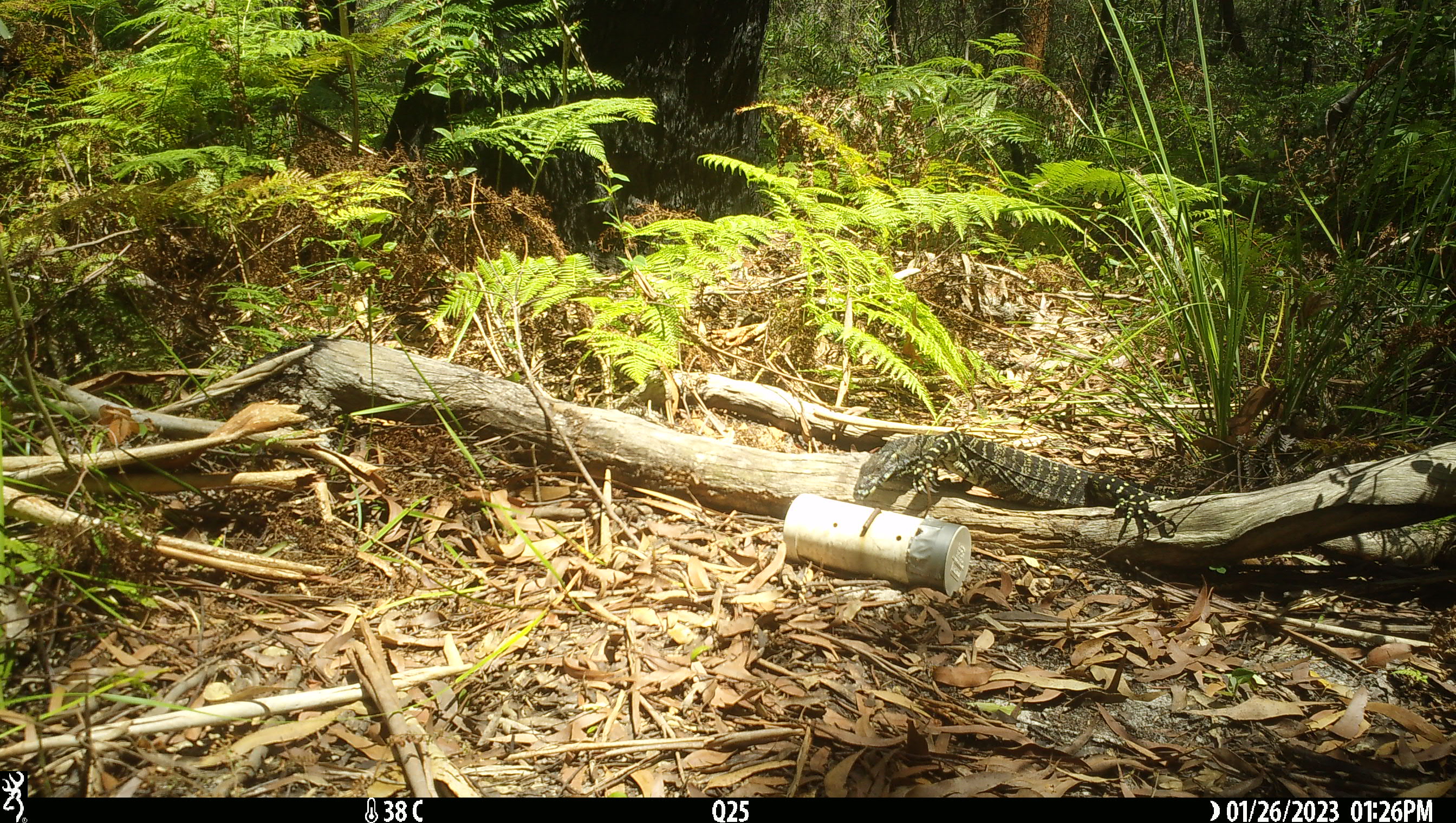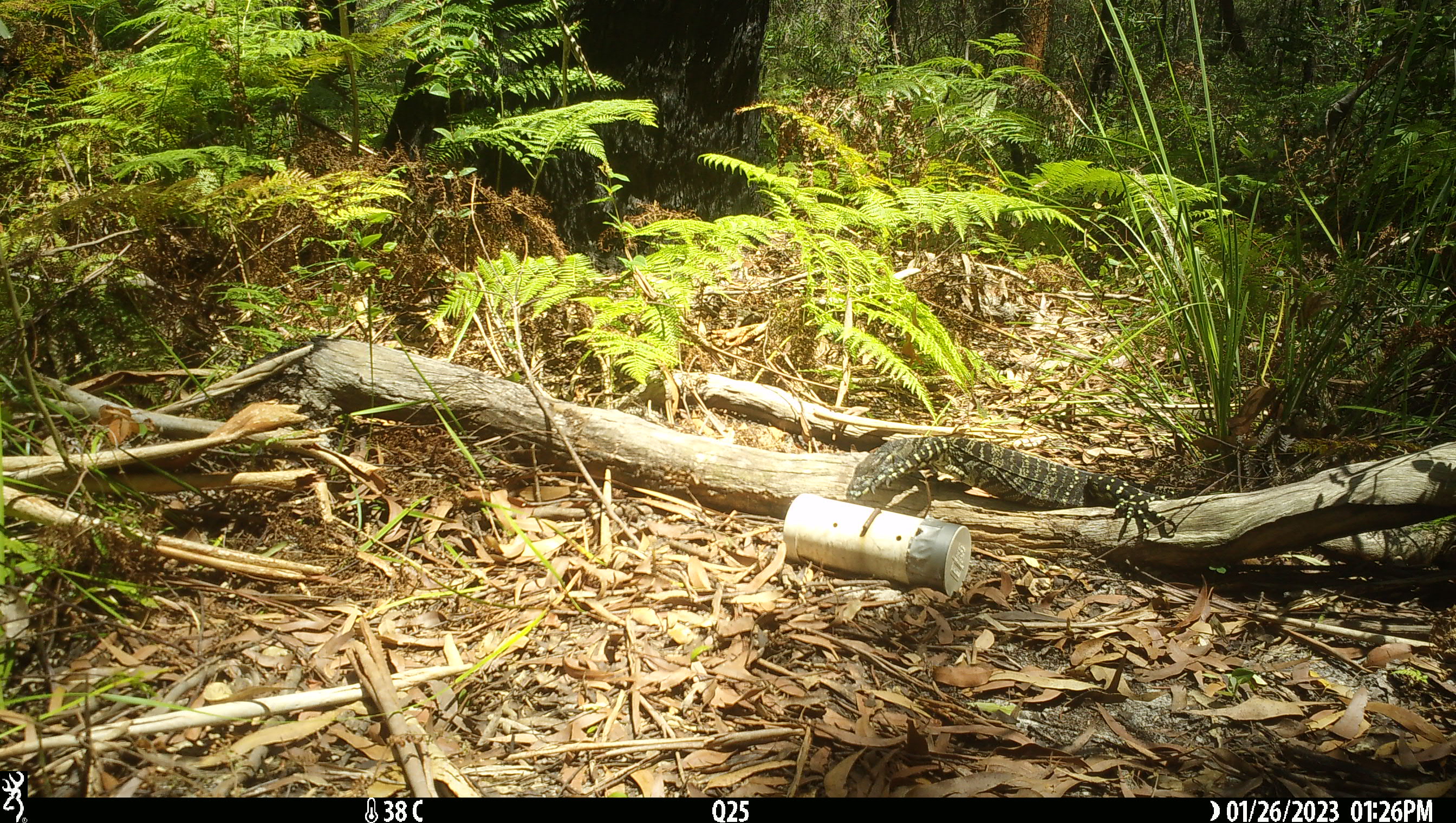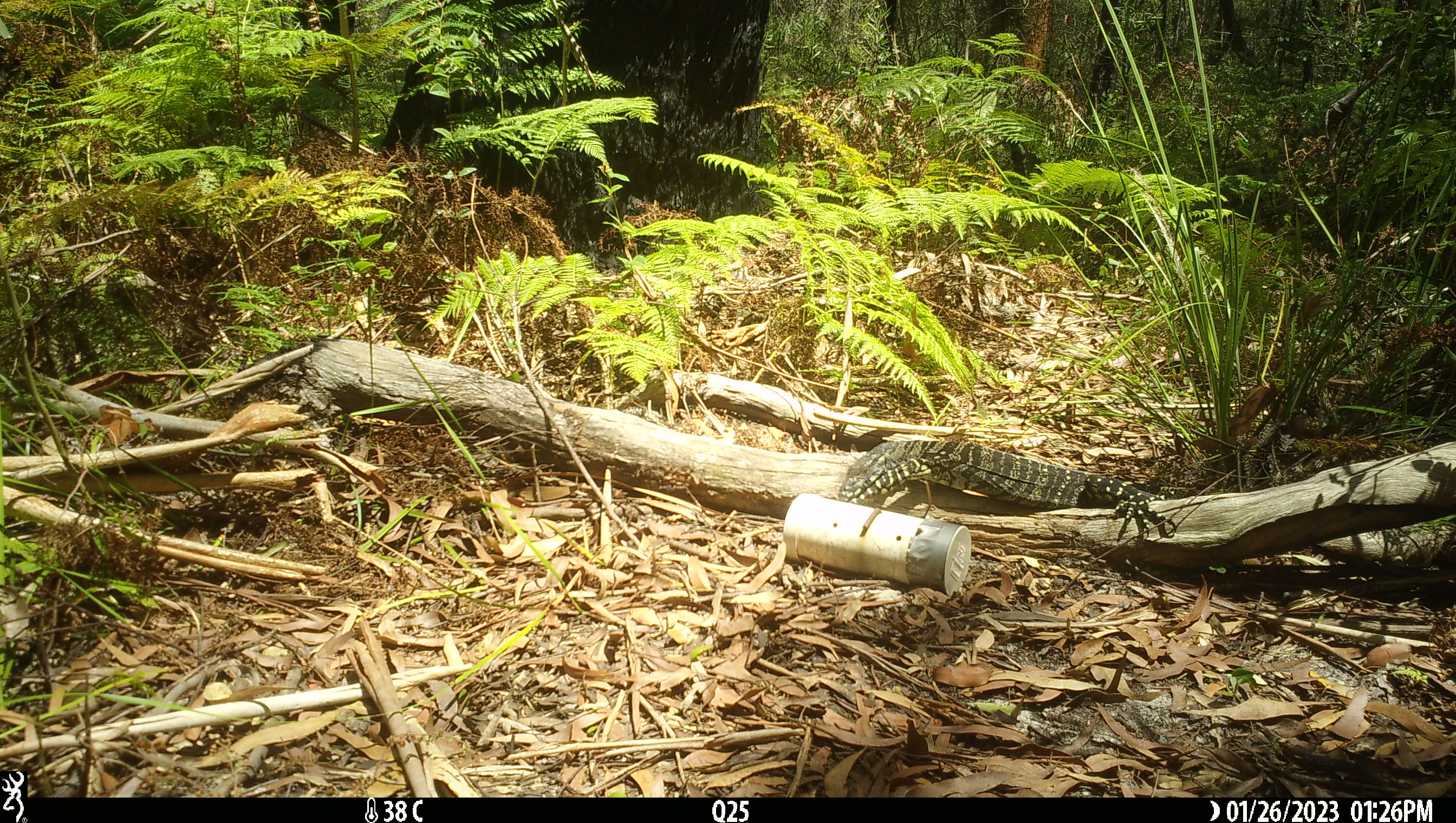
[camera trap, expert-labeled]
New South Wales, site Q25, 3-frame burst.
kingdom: Animalia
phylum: Chordata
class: Reptilia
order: Squamata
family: Varanidae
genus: Varanus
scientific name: Varanus varius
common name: lace monitor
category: goanna